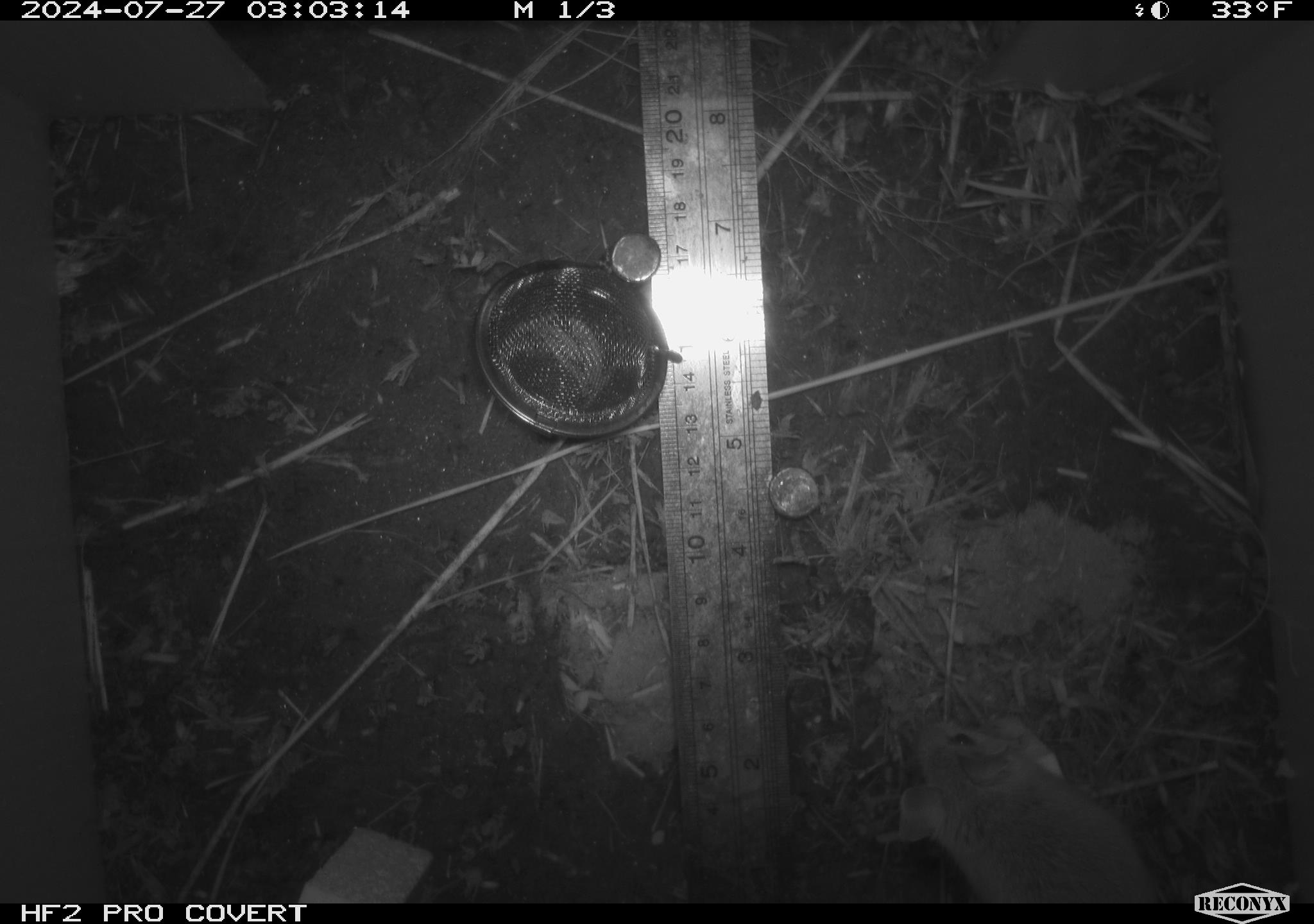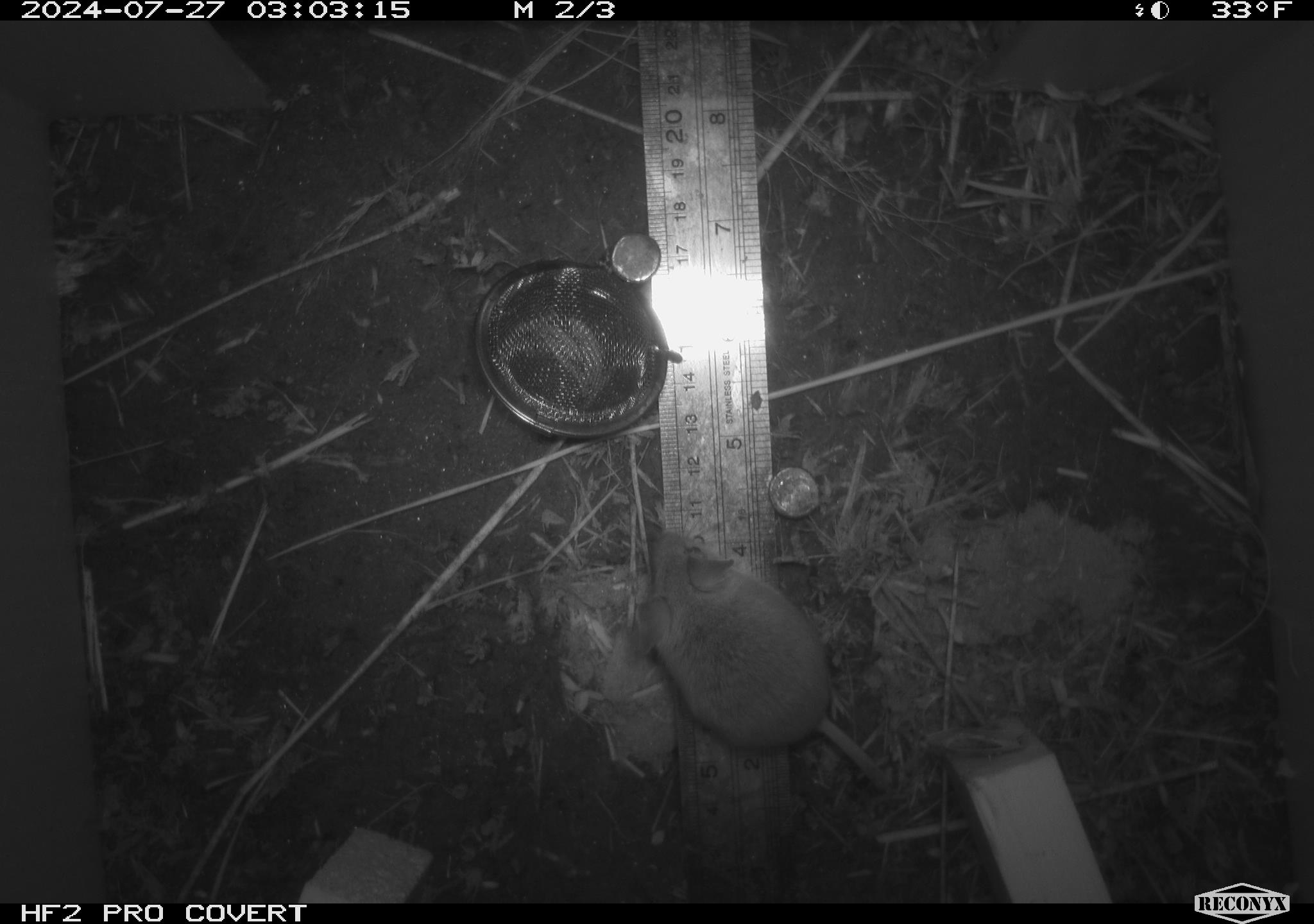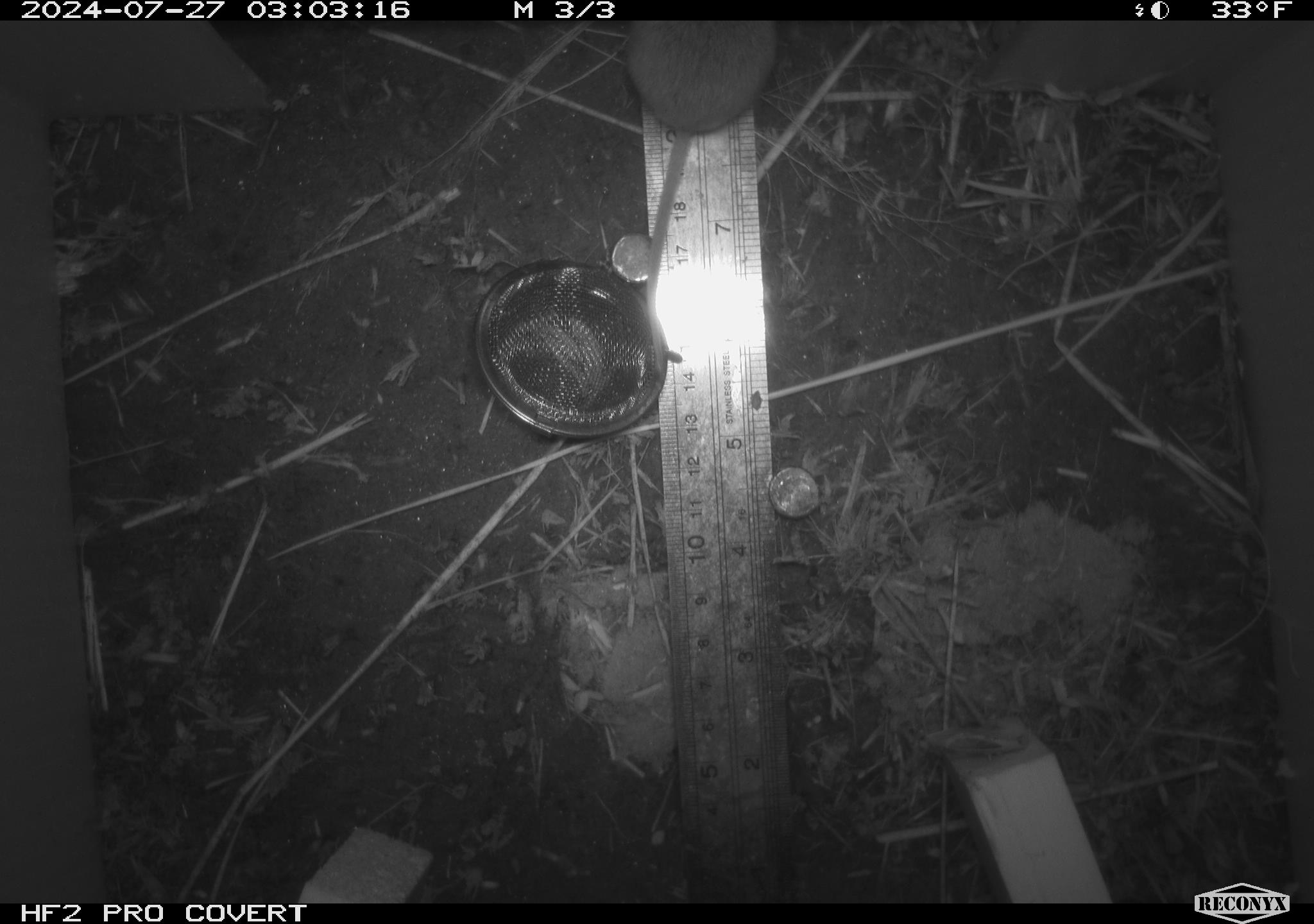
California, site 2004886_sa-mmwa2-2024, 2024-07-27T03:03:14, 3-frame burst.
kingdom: Animalia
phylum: Chordata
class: Mammalia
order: Rodentia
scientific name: Rodentia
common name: mouse species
Mouse species (Rodentia).